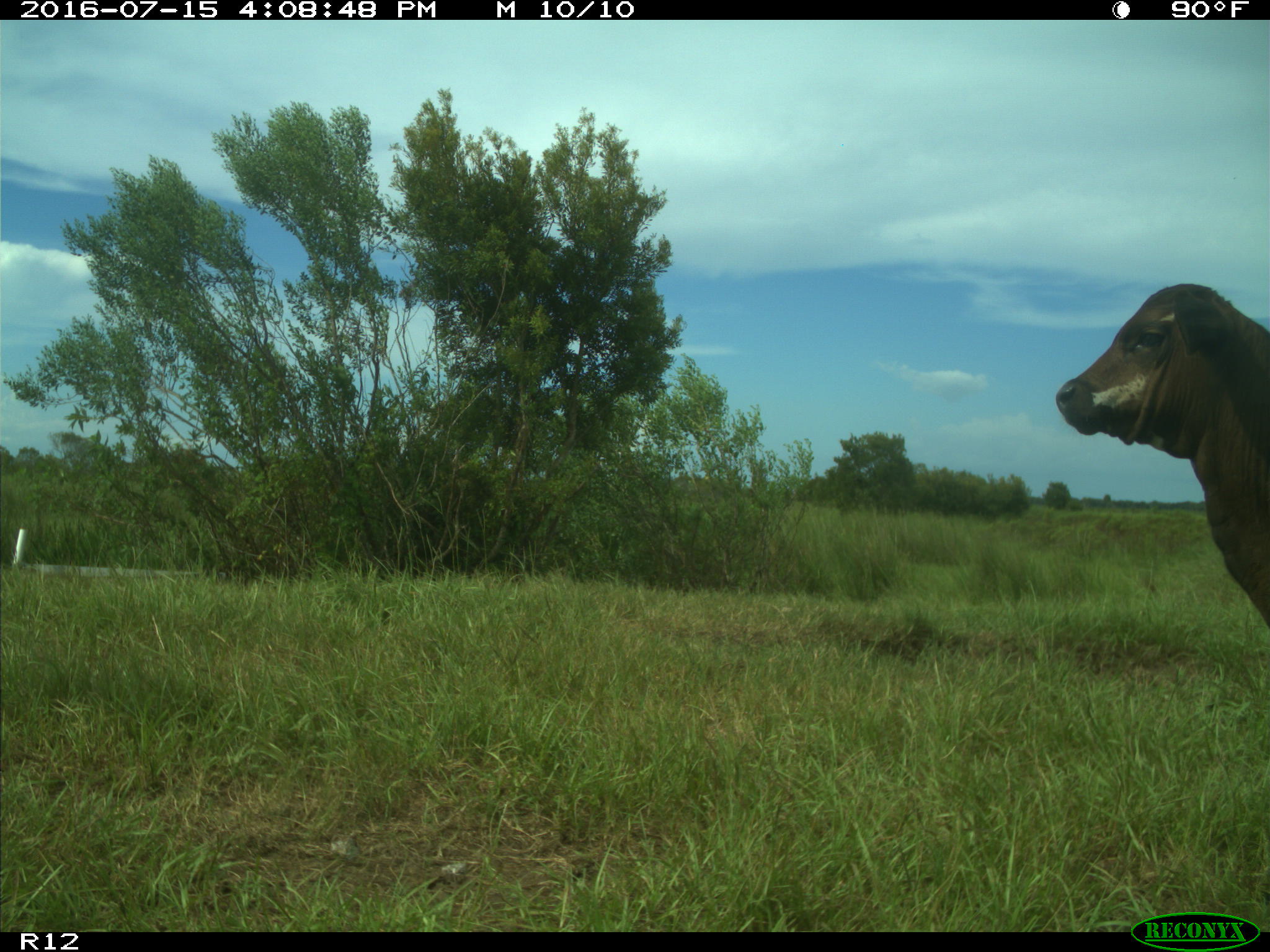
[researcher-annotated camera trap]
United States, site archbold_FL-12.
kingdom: Animalia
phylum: Chordata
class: Mammalia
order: Artiodactyla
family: Bovidae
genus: Bos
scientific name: Bos taurus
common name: domestic cow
Bos taurus (domestic cow).